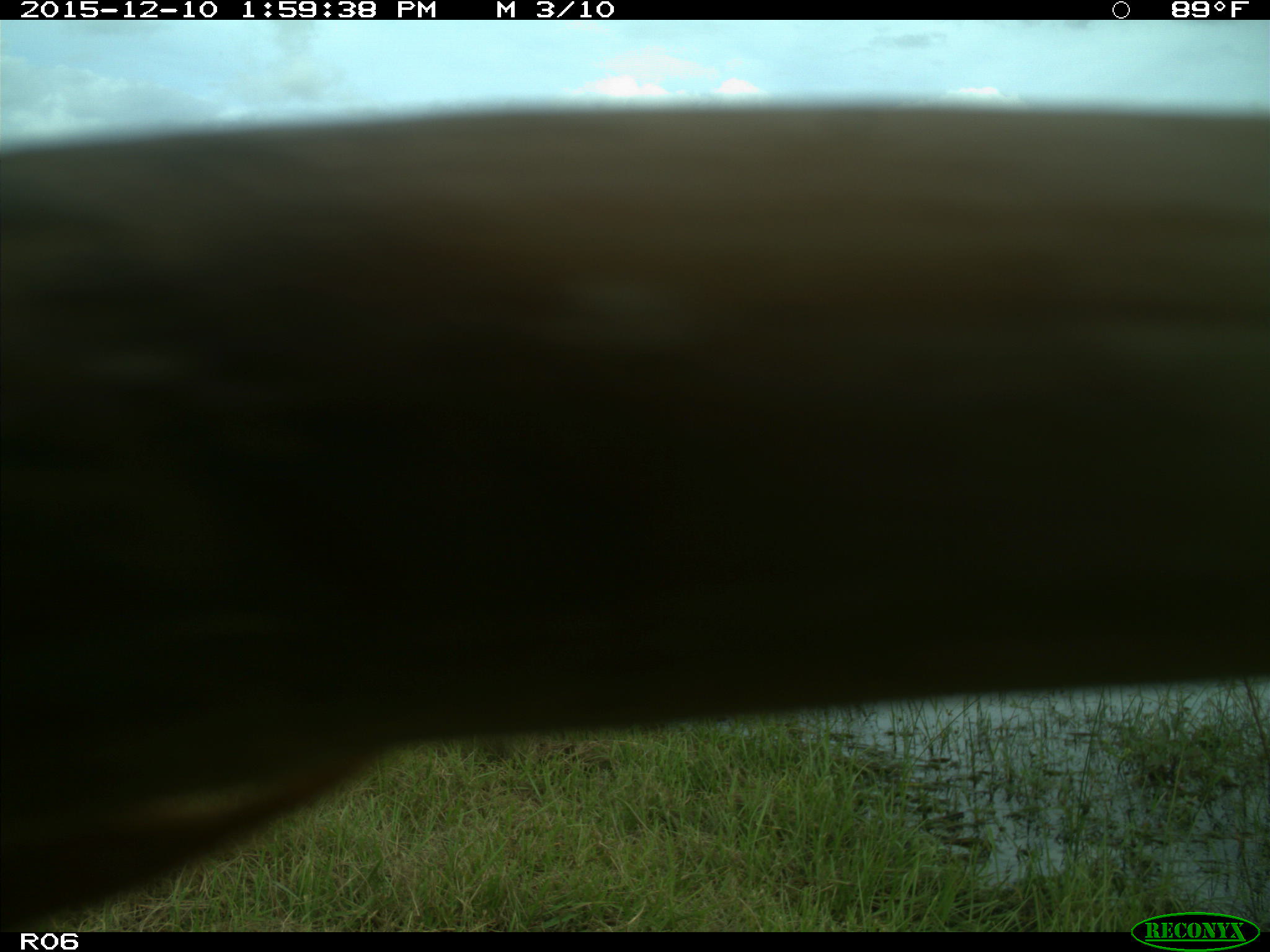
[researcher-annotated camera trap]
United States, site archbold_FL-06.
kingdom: Animalia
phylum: Chordata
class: Mammalia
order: Artiodactyla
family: Bovidae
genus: Bos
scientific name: Bos taurus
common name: domestic cow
Bos taurus (domestic cow).